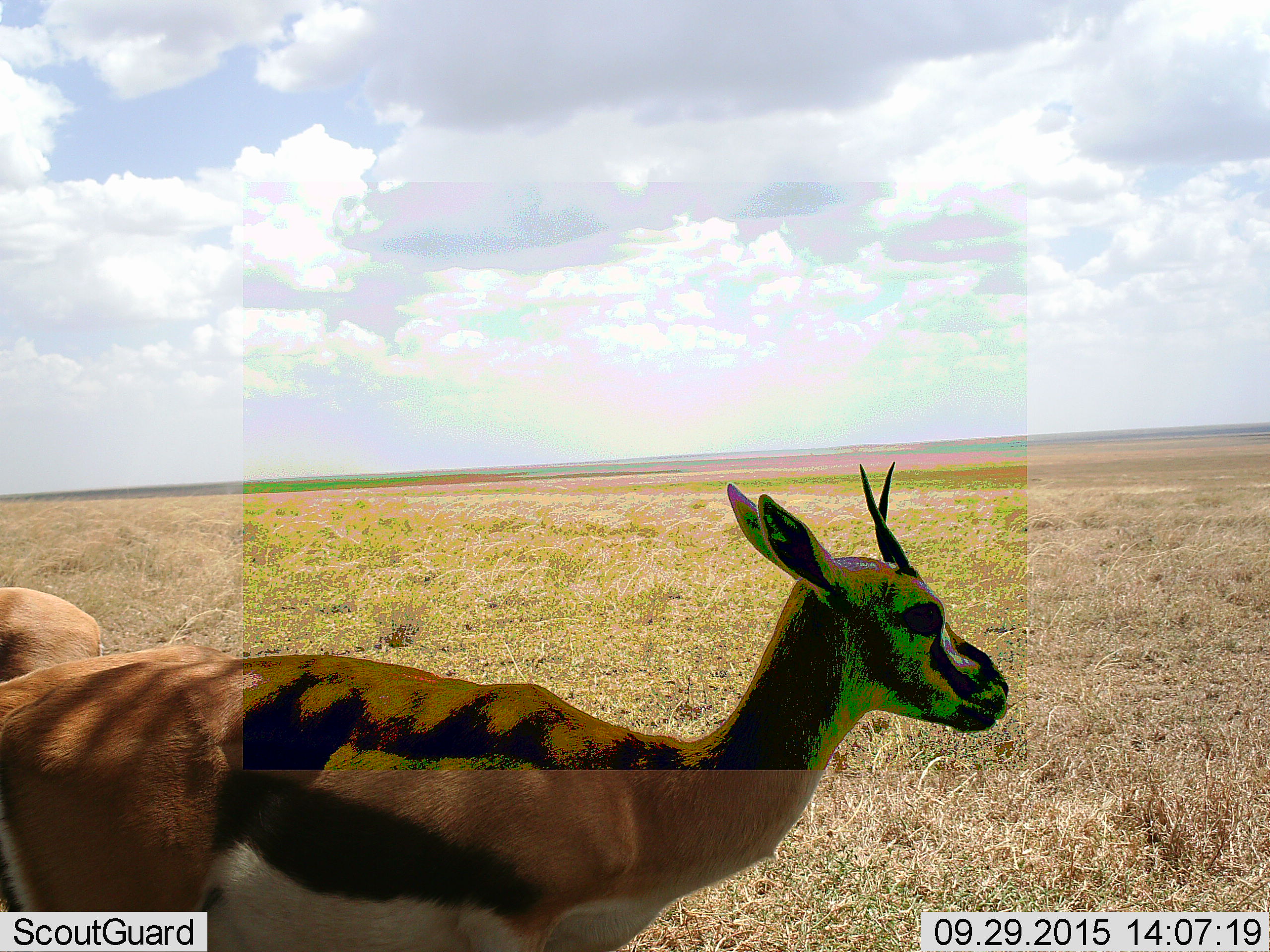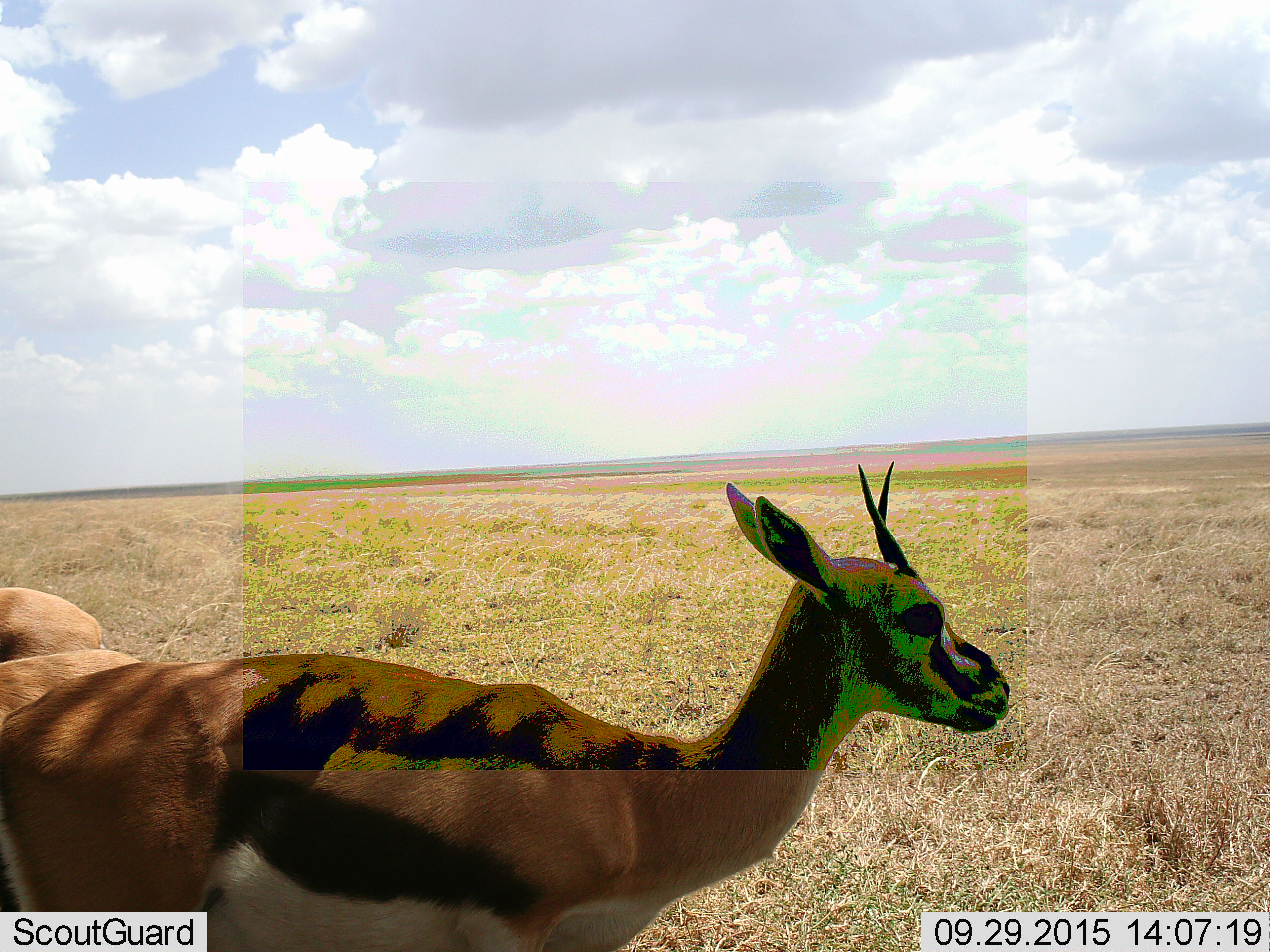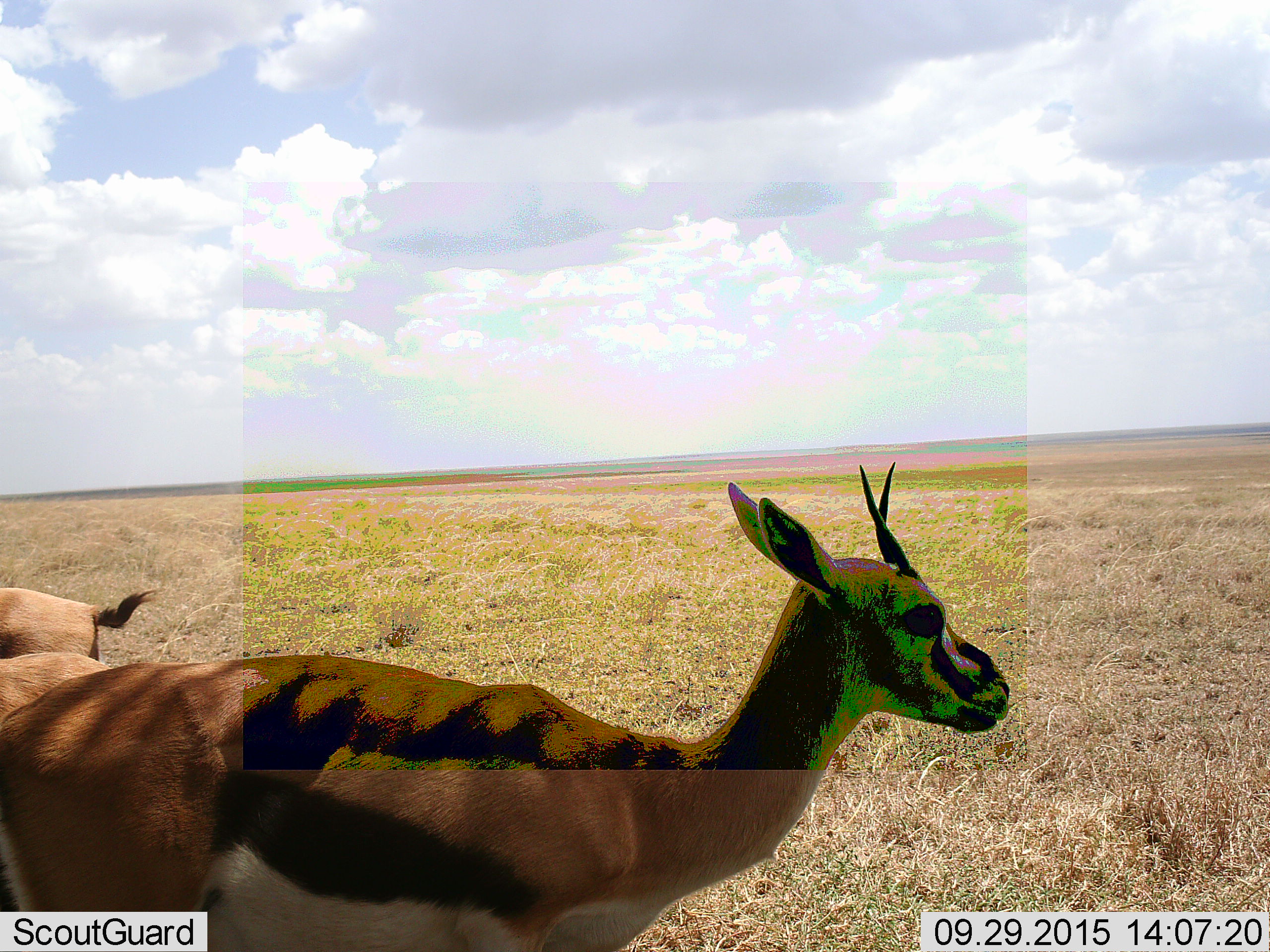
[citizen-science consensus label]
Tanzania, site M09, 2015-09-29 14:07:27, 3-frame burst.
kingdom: Animalia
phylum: Chordata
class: Mammalia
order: Artiodactyla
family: Bovidae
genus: Eudorcas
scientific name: Eudorcas thomsonii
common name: thomson's gazelle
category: gazellethomsons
Gazellethomsons (thomson's gazelle) (Eudorcas thomsonii), count 2. Behavior (volunteer vote fractions): standing 78%, resting 0%, moving 22%, interacting 0%. Young present (vote fraction): 0%. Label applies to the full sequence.